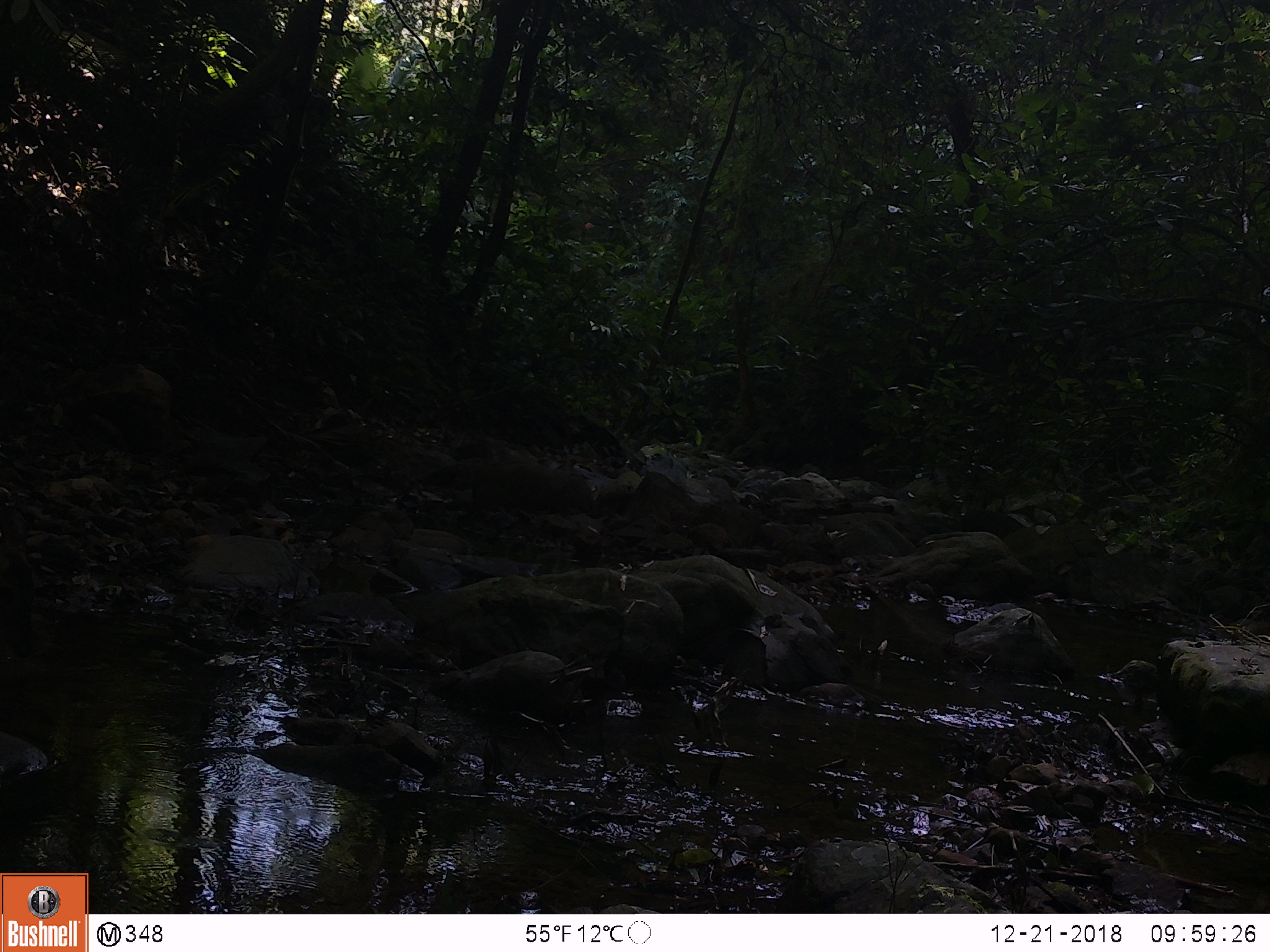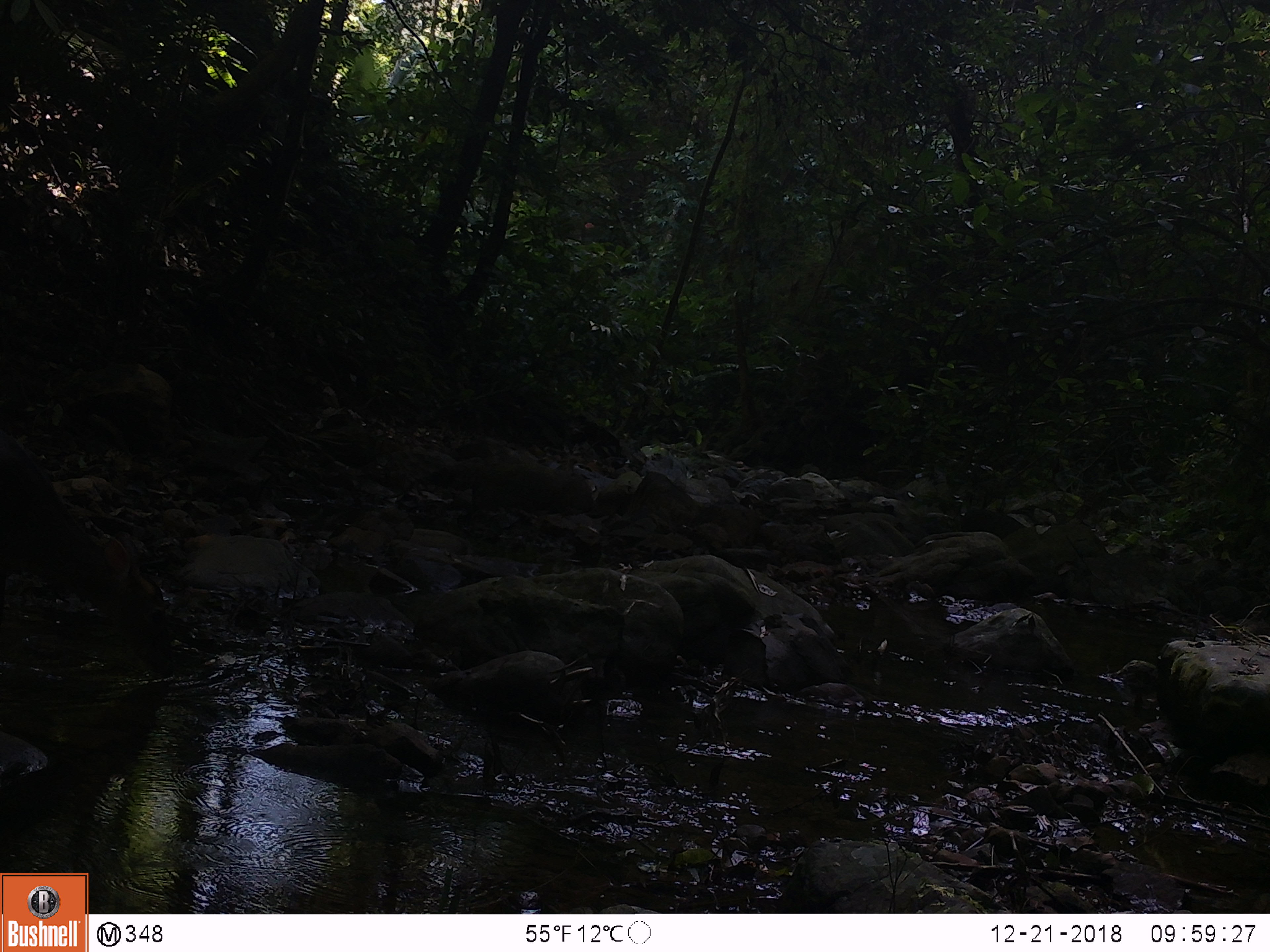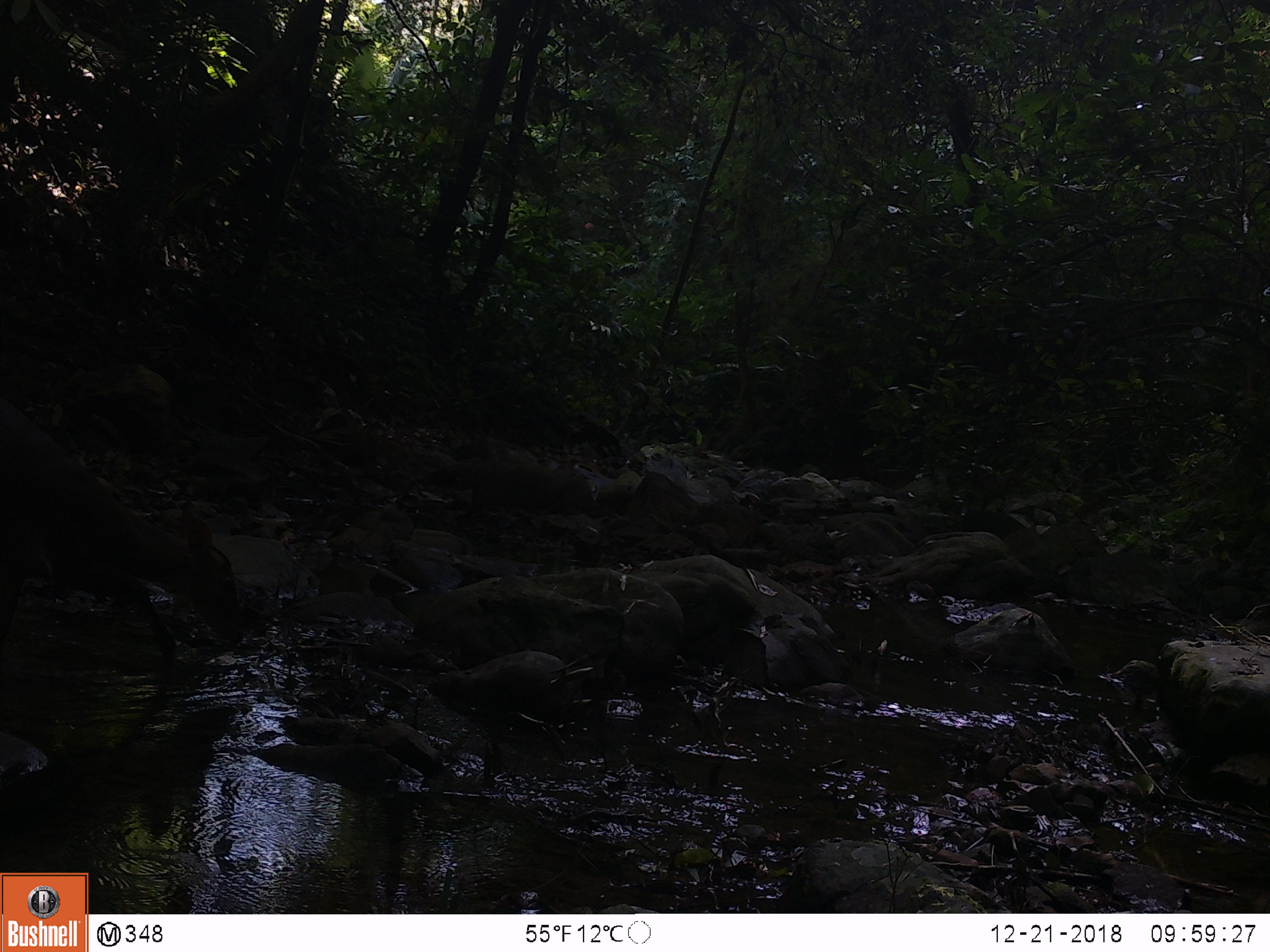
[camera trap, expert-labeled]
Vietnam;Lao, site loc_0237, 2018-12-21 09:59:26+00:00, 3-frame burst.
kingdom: Animalia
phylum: Chordata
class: Mammalia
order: Artiodactyla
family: Cervidae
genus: Muntiacus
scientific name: Muntiacus vuquangensis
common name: large-antlered muntjac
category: large antlered muntjac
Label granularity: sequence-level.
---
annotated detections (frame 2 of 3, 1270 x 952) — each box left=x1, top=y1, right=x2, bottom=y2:
large antlered muntjac: left=0, top=427, right=178, bottom=681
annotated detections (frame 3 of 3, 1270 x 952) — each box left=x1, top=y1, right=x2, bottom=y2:
large antlered muntjac: left=0, top=394, right=244, bottom=663